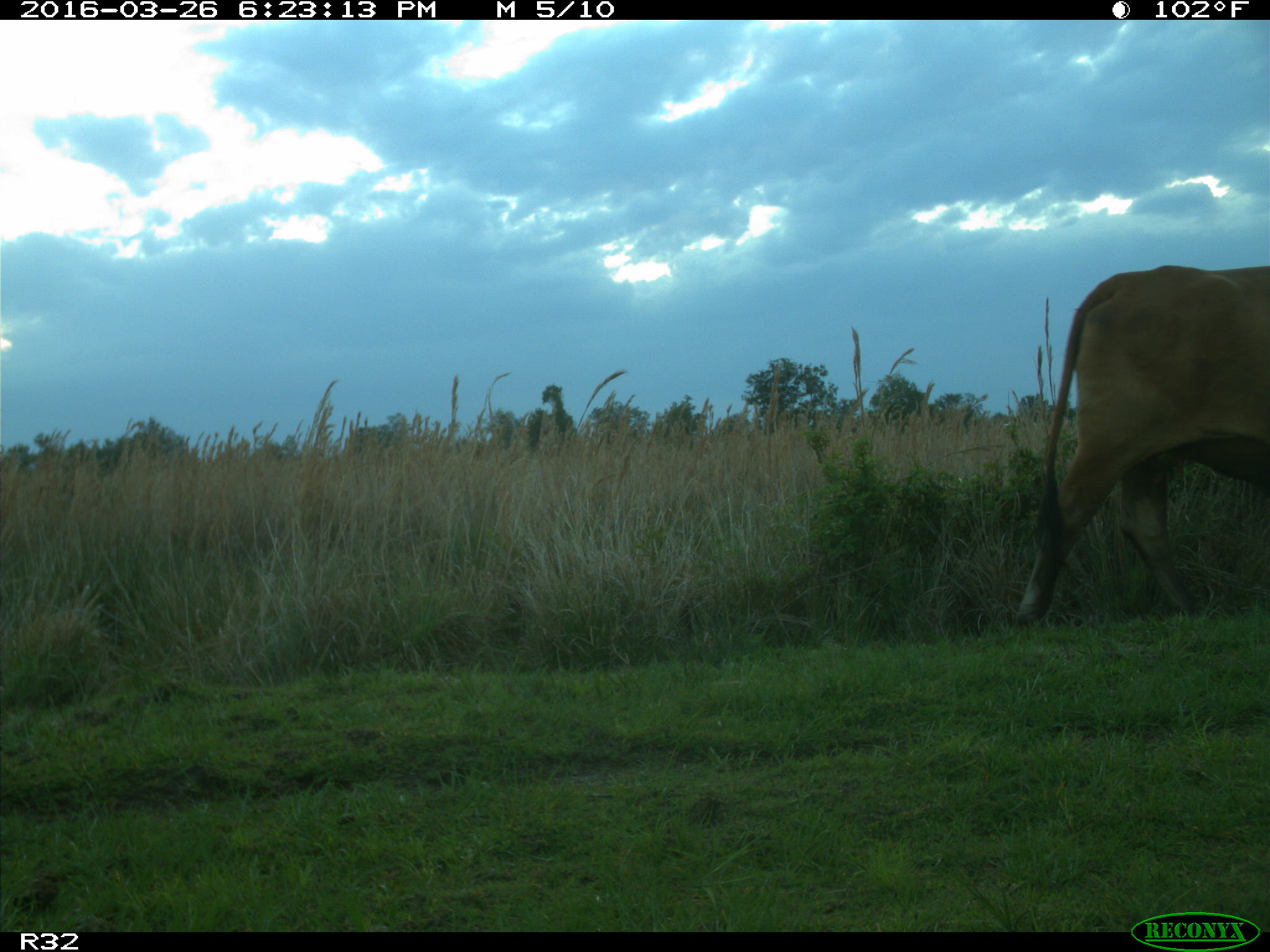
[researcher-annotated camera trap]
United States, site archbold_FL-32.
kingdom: Animalia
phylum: Chordata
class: Mammalia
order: Artiodactyla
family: Bovidae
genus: Bos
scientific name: Bos taurus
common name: domestic cow